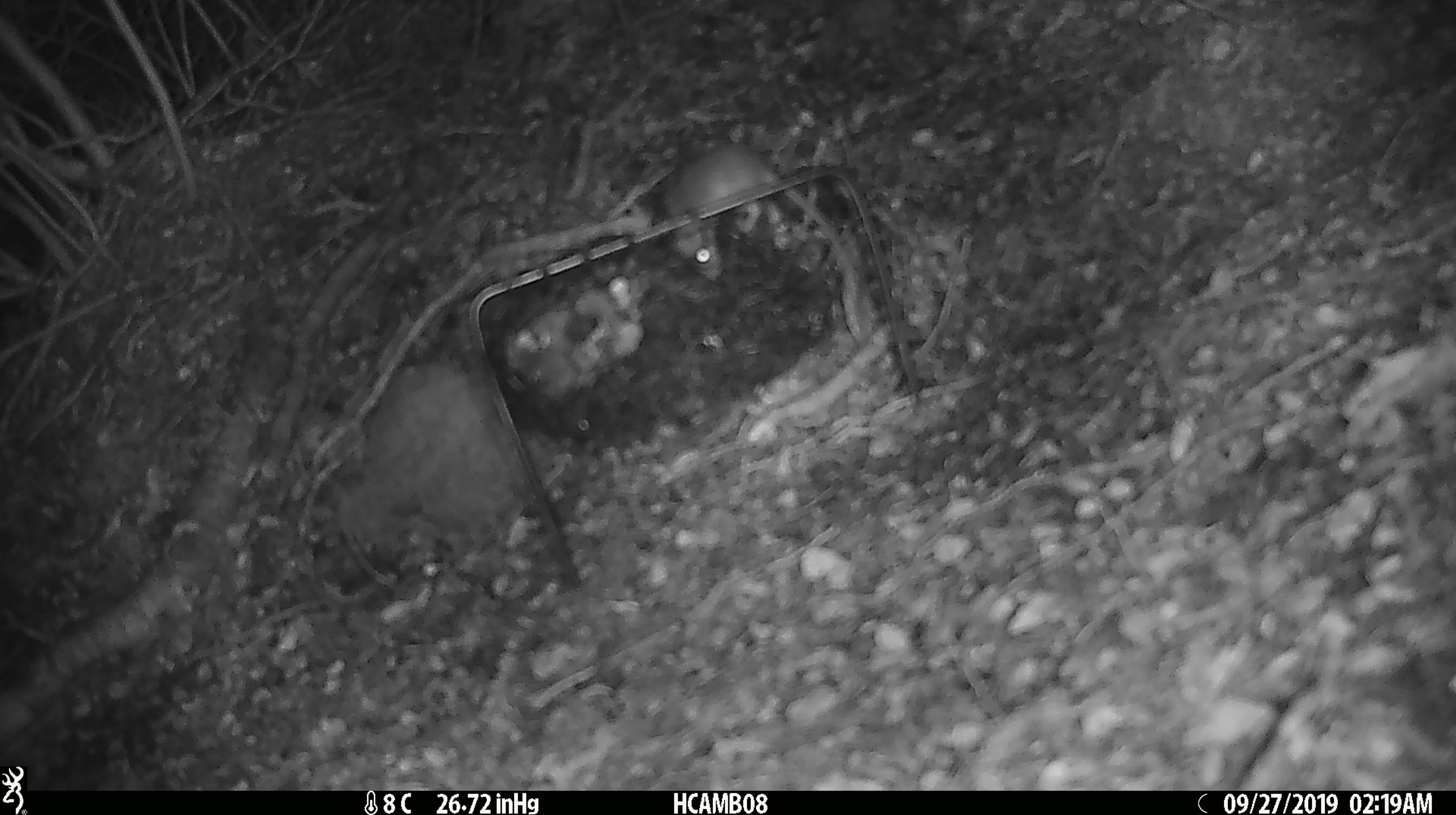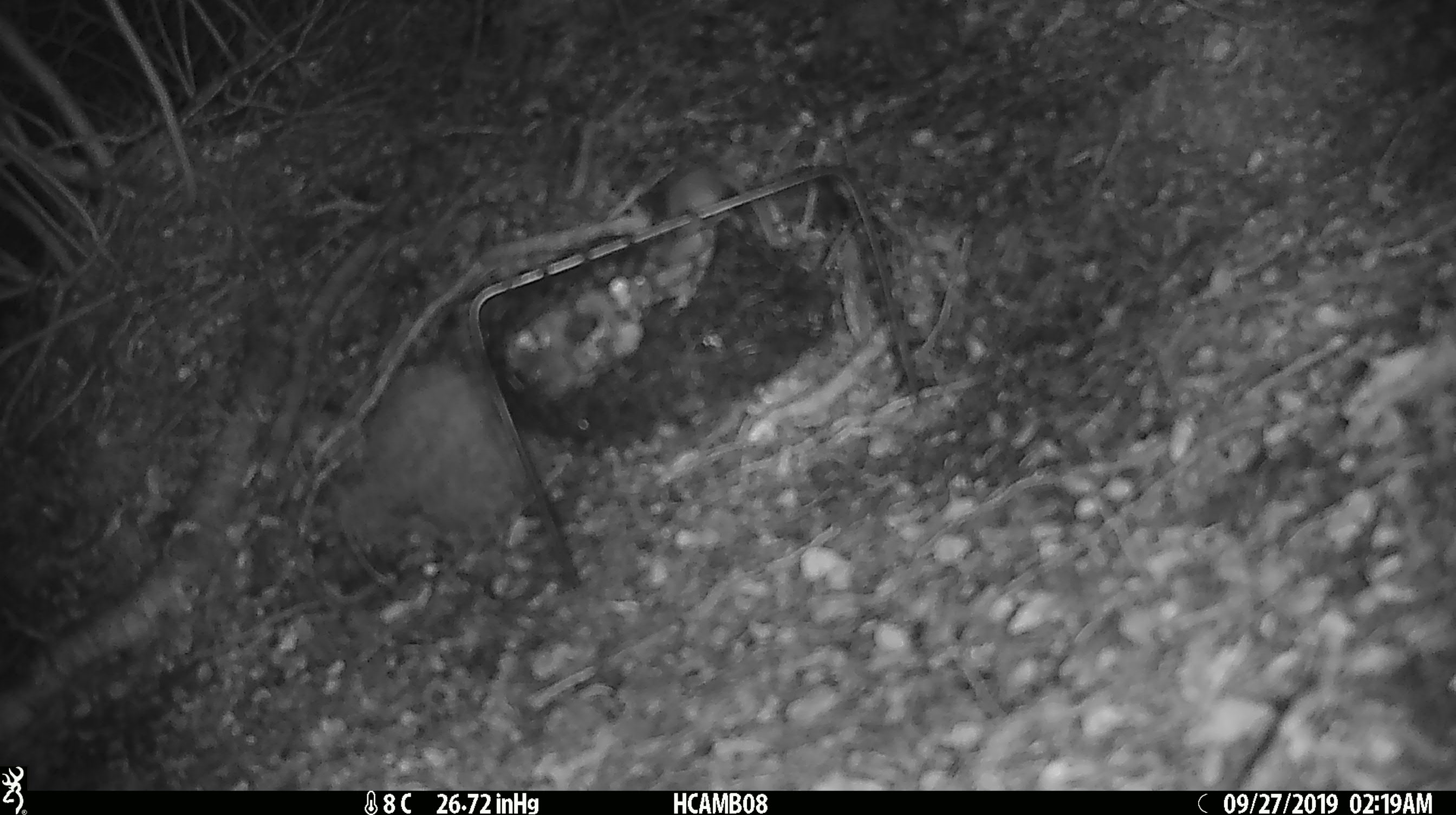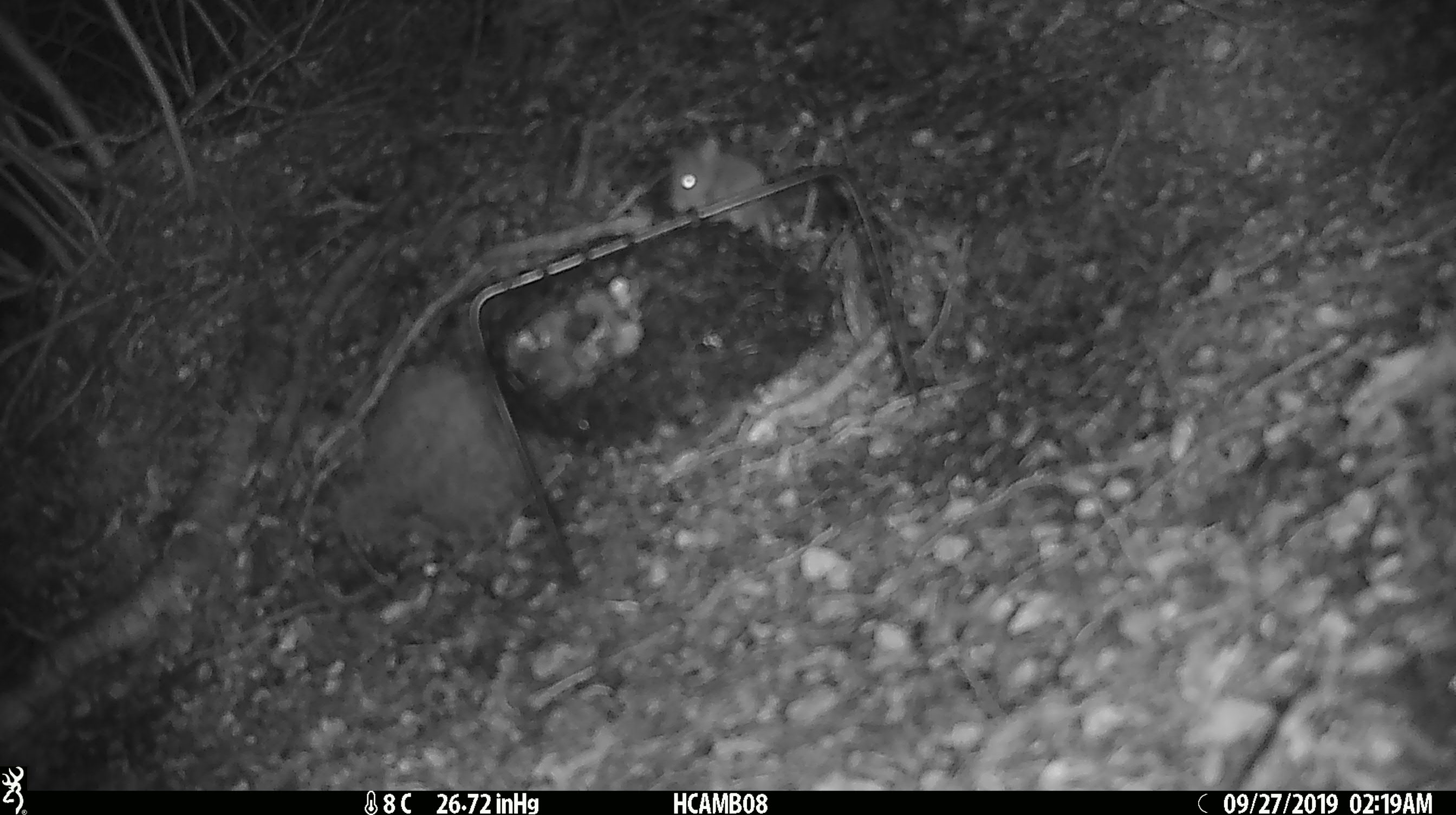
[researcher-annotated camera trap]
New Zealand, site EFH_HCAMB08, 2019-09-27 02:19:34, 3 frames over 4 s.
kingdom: Animalia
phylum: Chordata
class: Mammalia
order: Rodentia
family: Muridae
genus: Mus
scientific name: Mus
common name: mouse